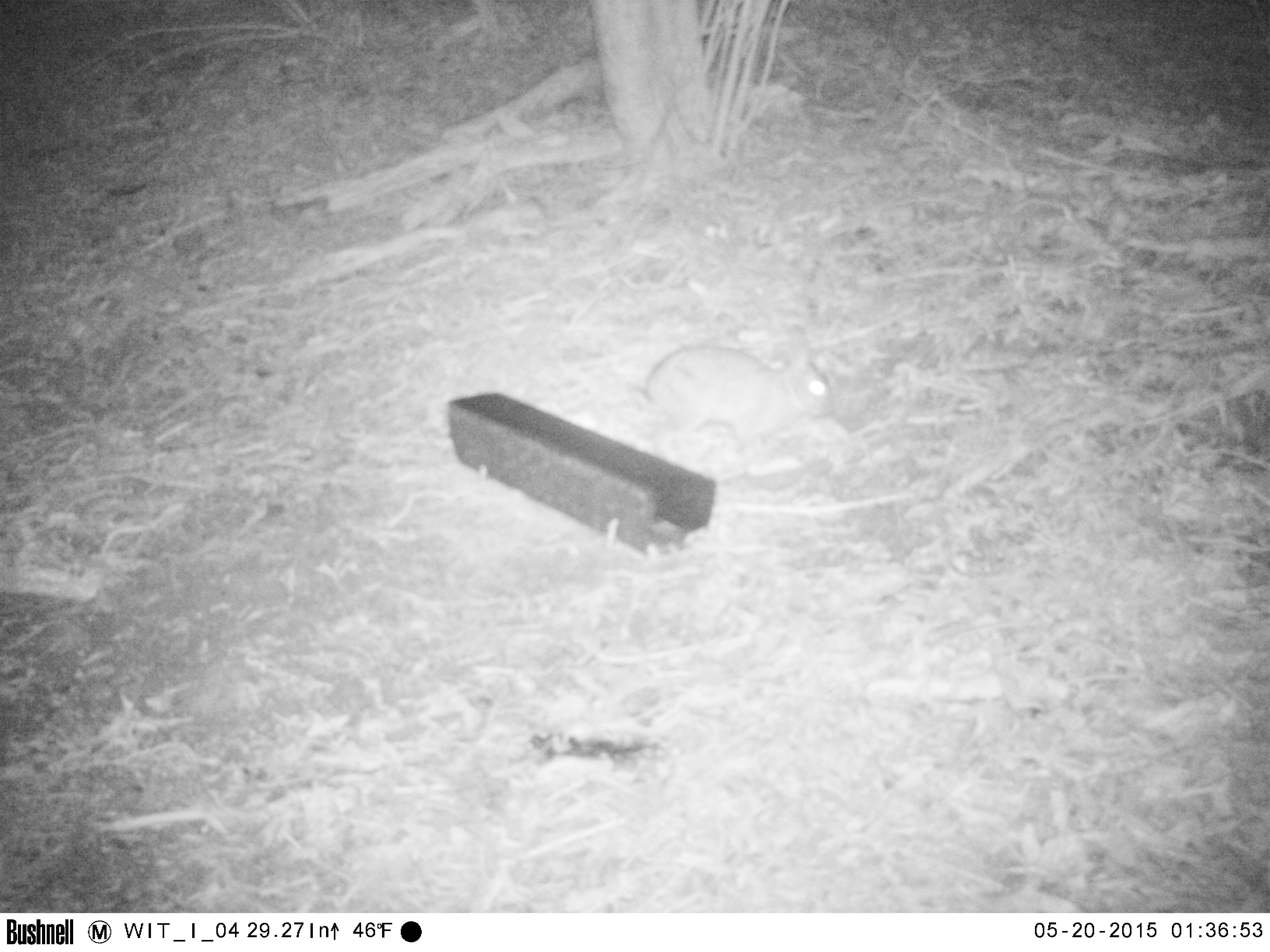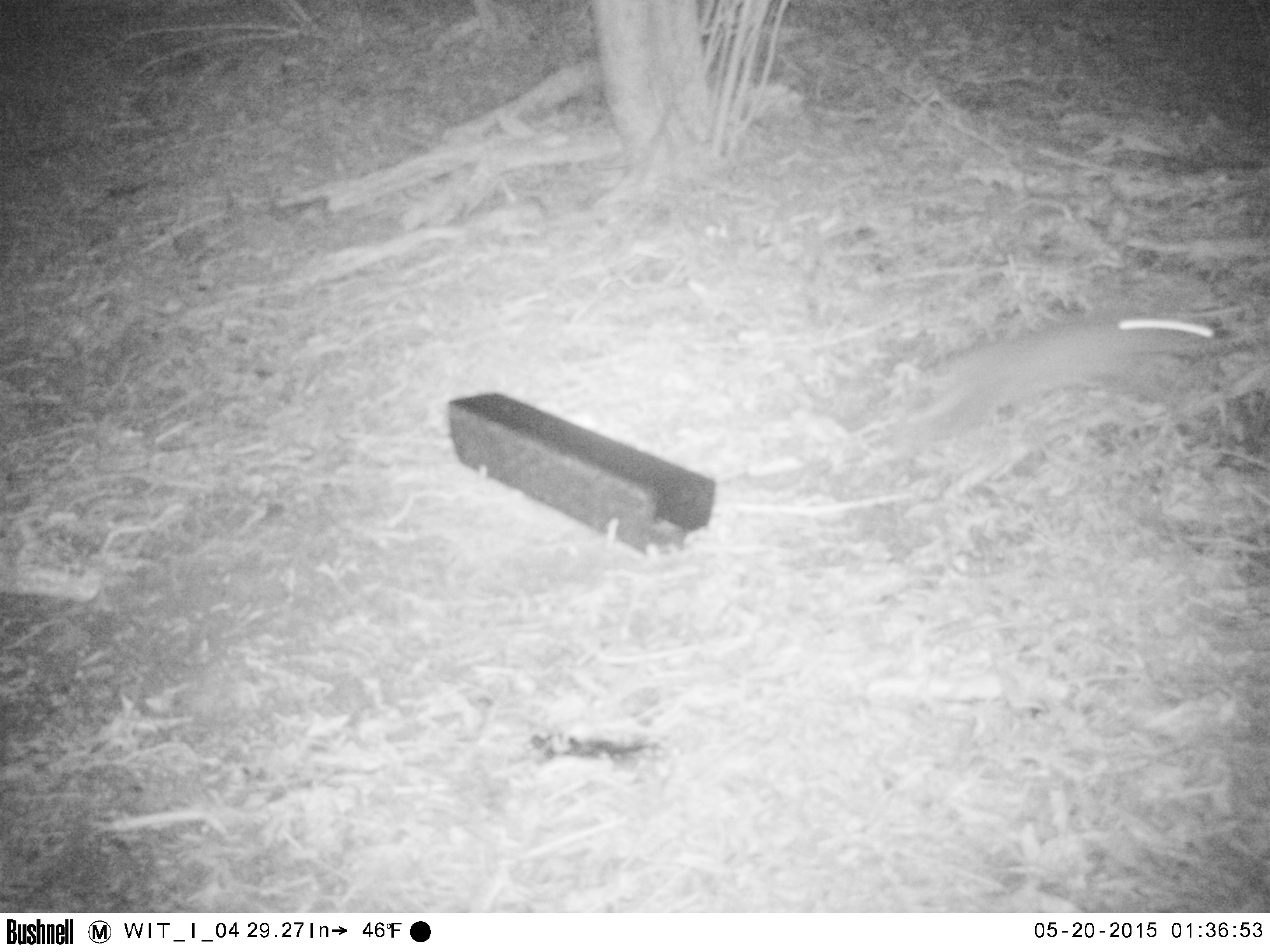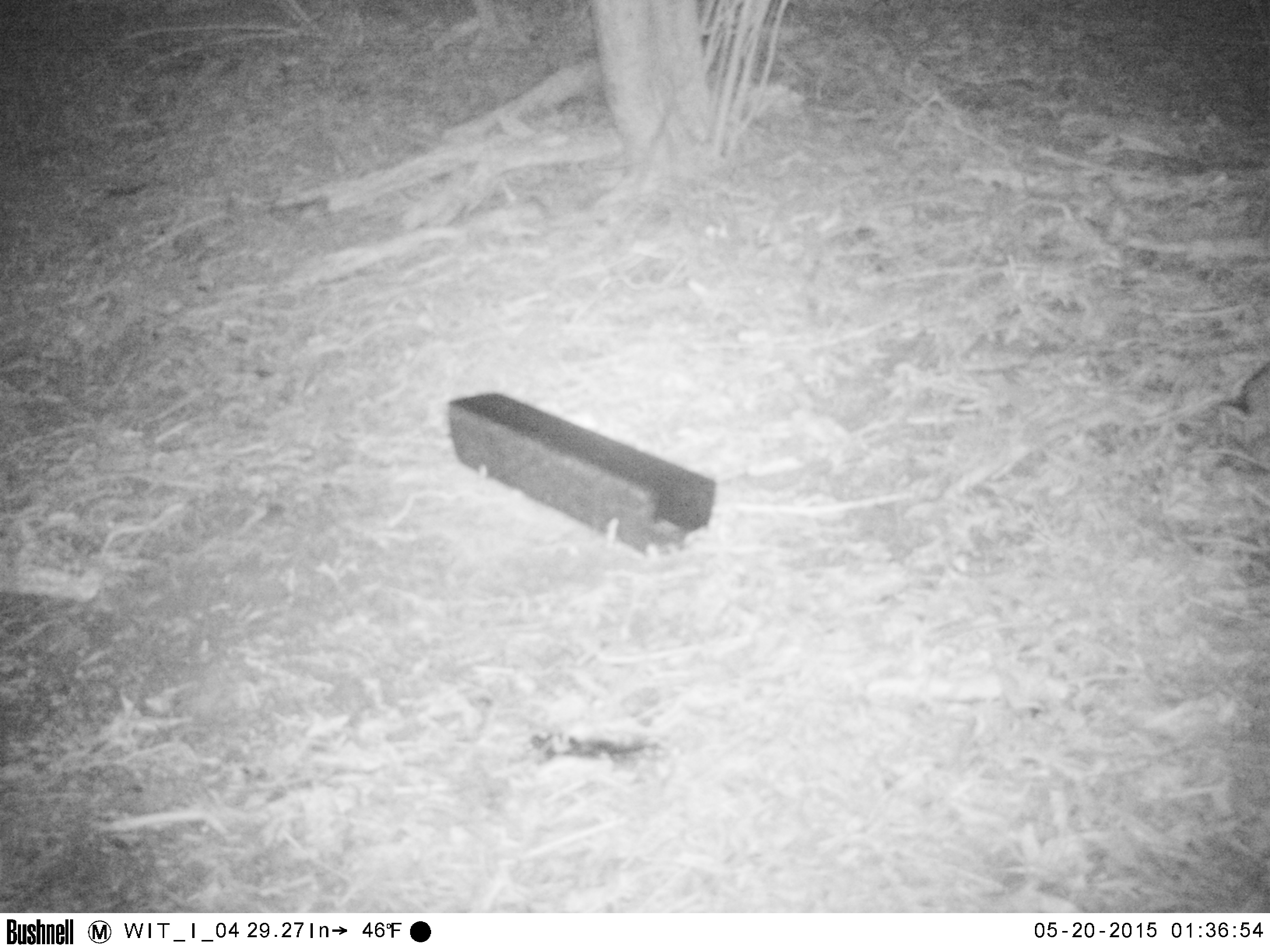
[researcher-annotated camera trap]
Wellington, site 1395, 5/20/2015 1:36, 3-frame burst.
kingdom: Animalia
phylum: Chordata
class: Mammalia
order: Lagomorpha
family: Leporidae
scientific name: Leporidae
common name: rabbit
Rabbit (Leporidae).